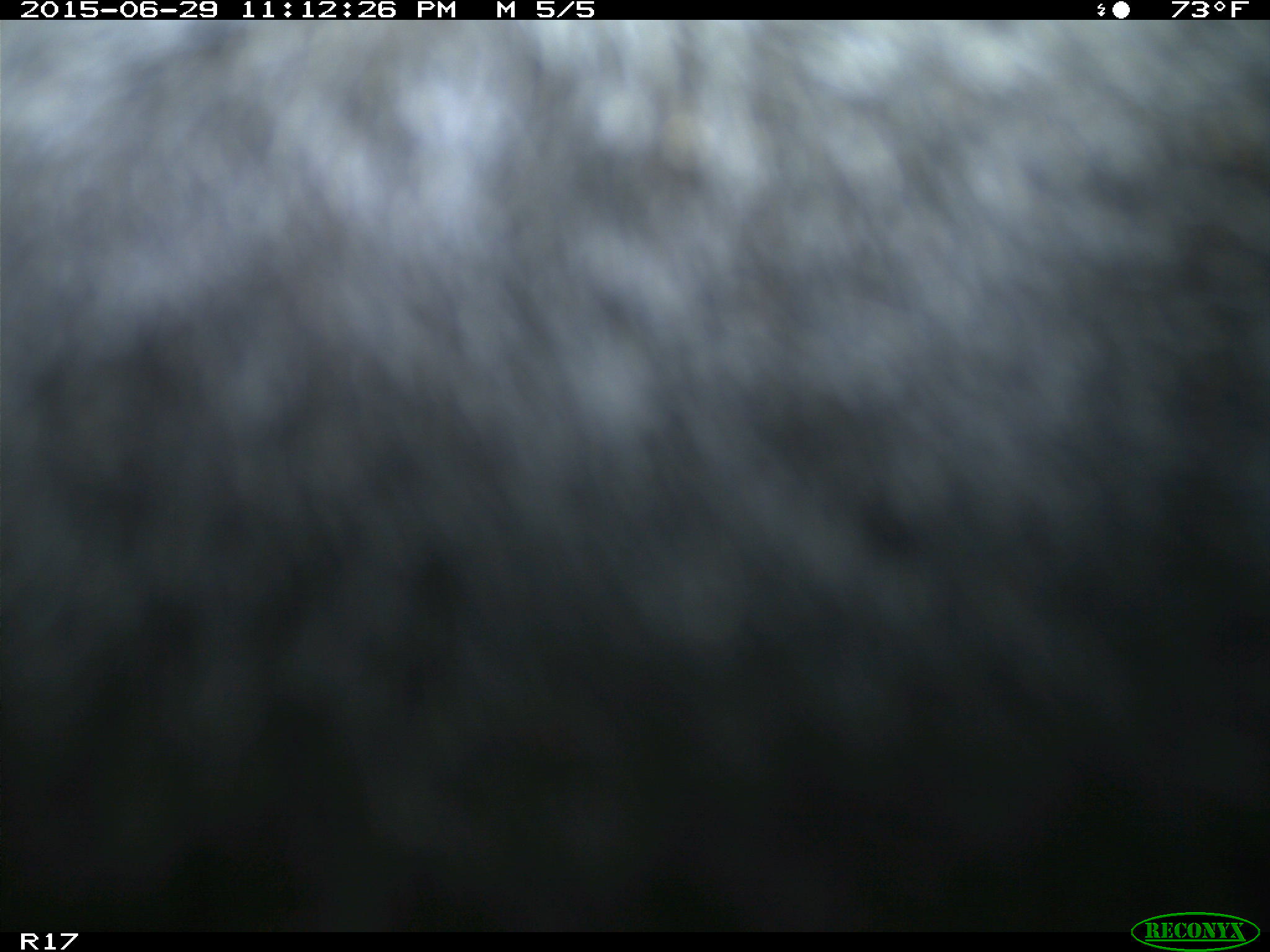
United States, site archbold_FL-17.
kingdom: Animalia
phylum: Chordata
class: Mammalia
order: Artiodactyla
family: Bovidae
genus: Bos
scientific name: Bos taurus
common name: domestic cow